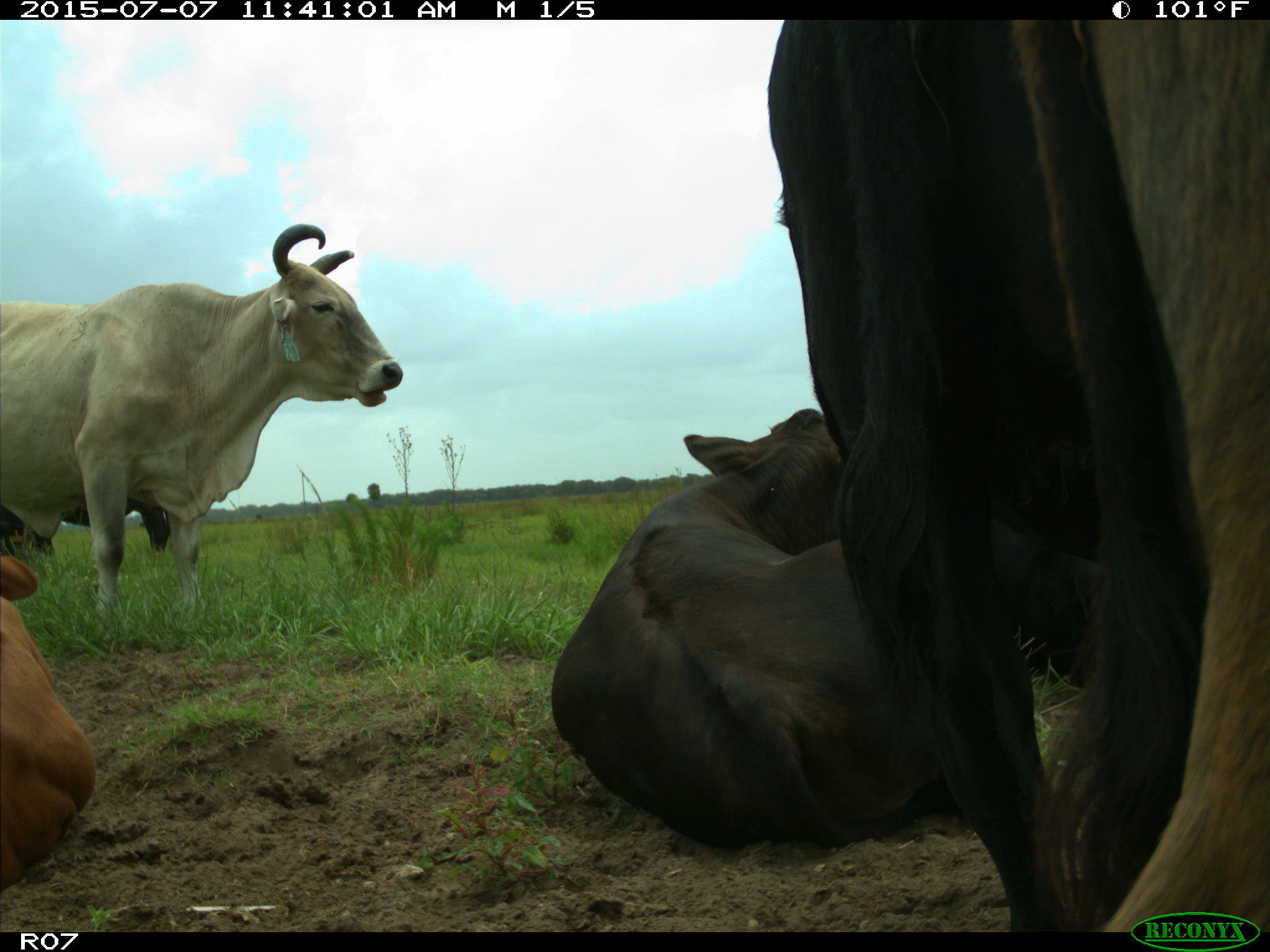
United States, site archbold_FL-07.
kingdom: Animalia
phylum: Chordata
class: Mammalia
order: Artiodactyla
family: Bovidae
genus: Bos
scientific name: Bos taurus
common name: domestic cow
Bos taurus (domestic cow).